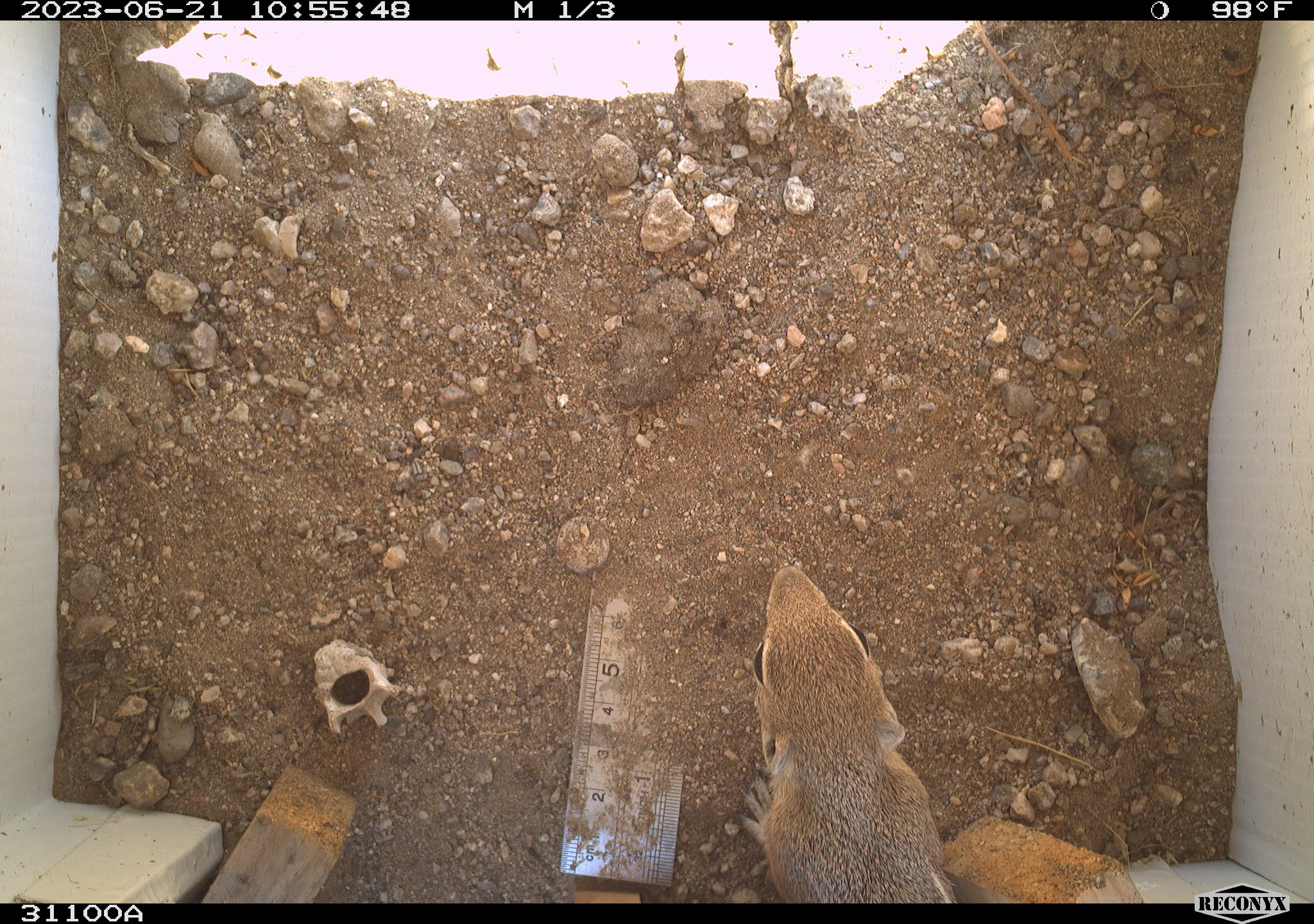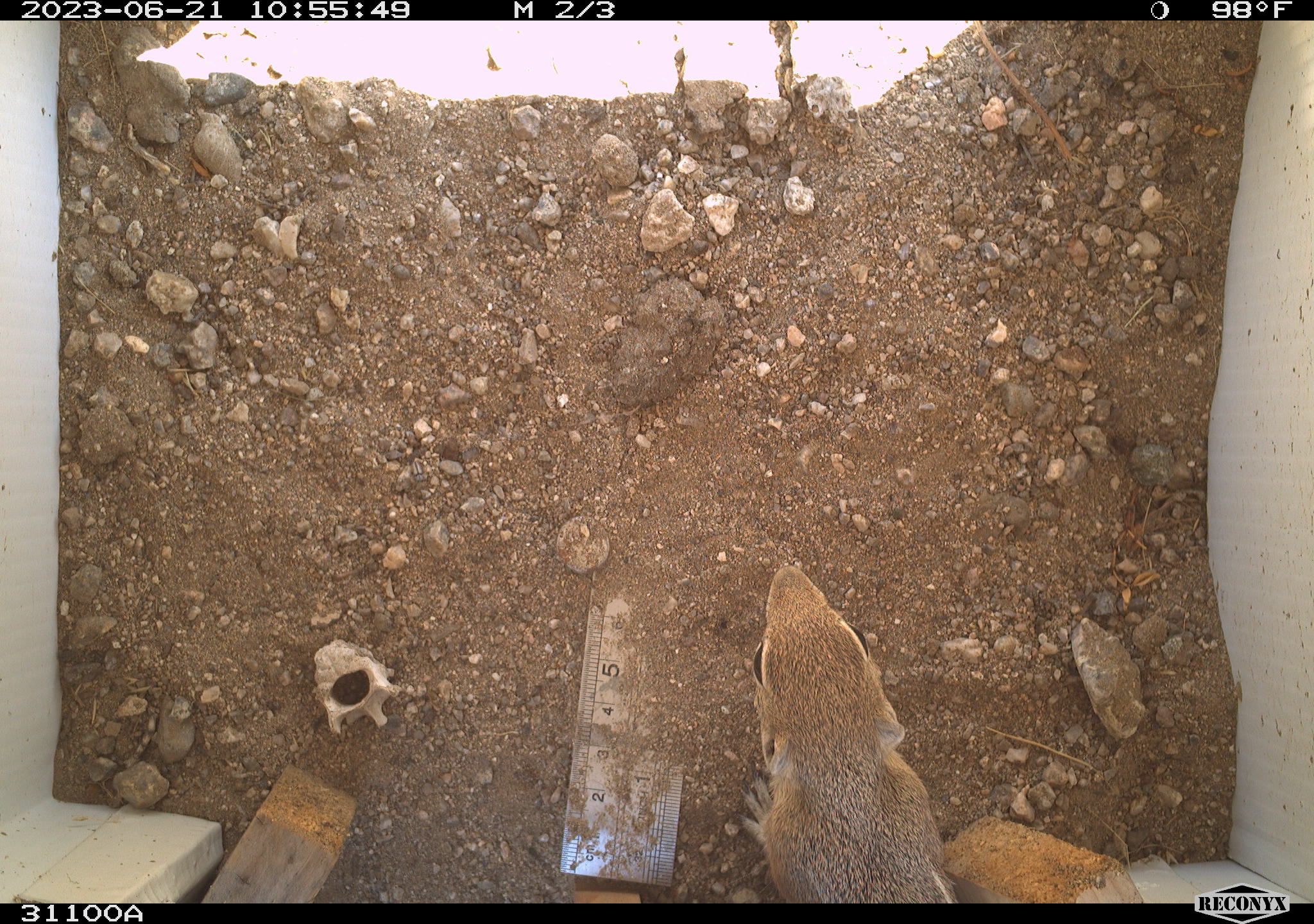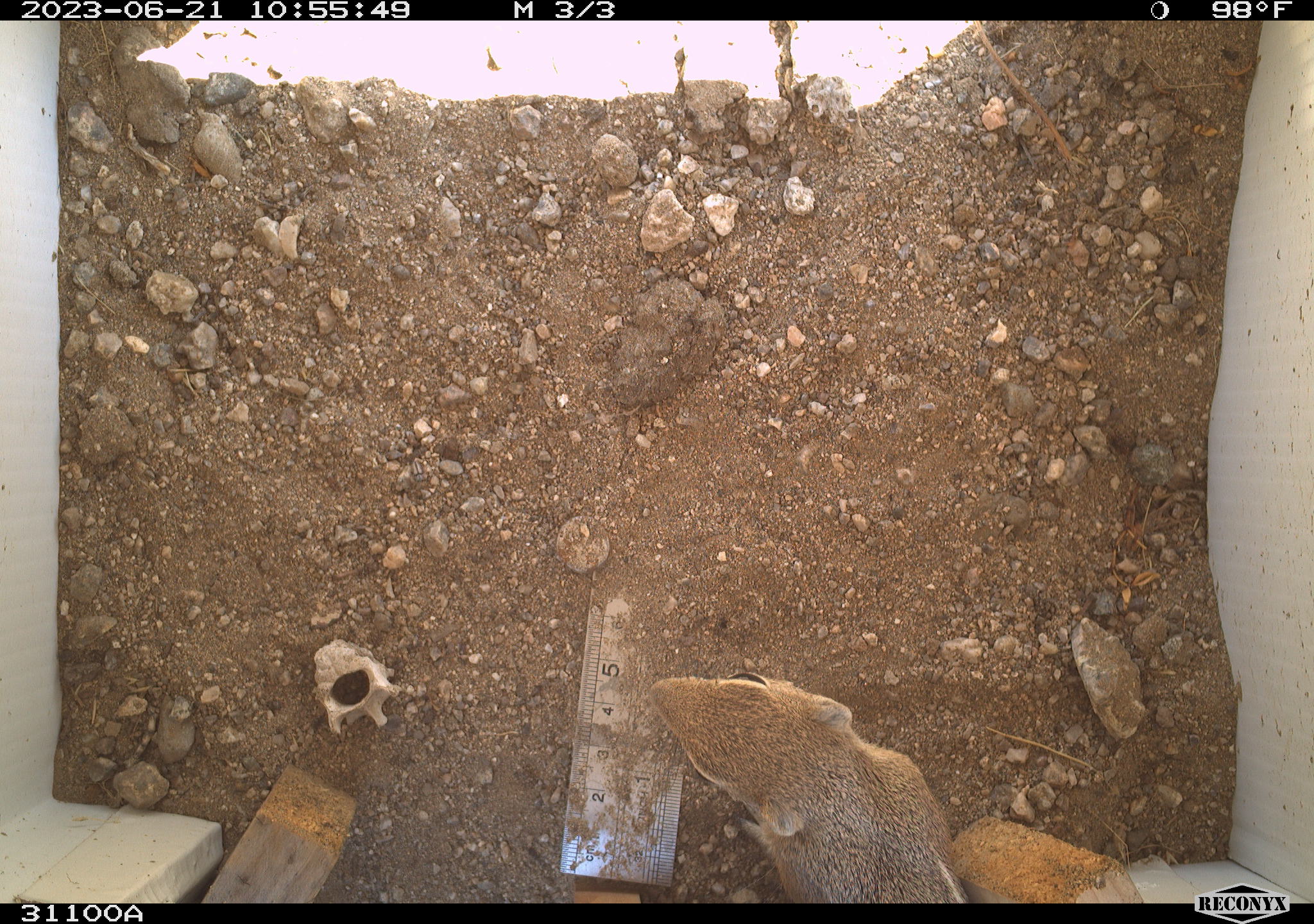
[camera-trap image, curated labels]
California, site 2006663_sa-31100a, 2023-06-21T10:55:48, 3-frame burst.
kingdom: Animalia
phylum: Chordata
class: Mammalia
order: Rodentia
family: Sciuridae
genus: Ammospermophilus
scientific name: Ammospermophilus leucurus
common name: white-tailed antelope squirrel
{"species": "white-tailed antelope squirrel (Ammospermophilus leucurus)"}